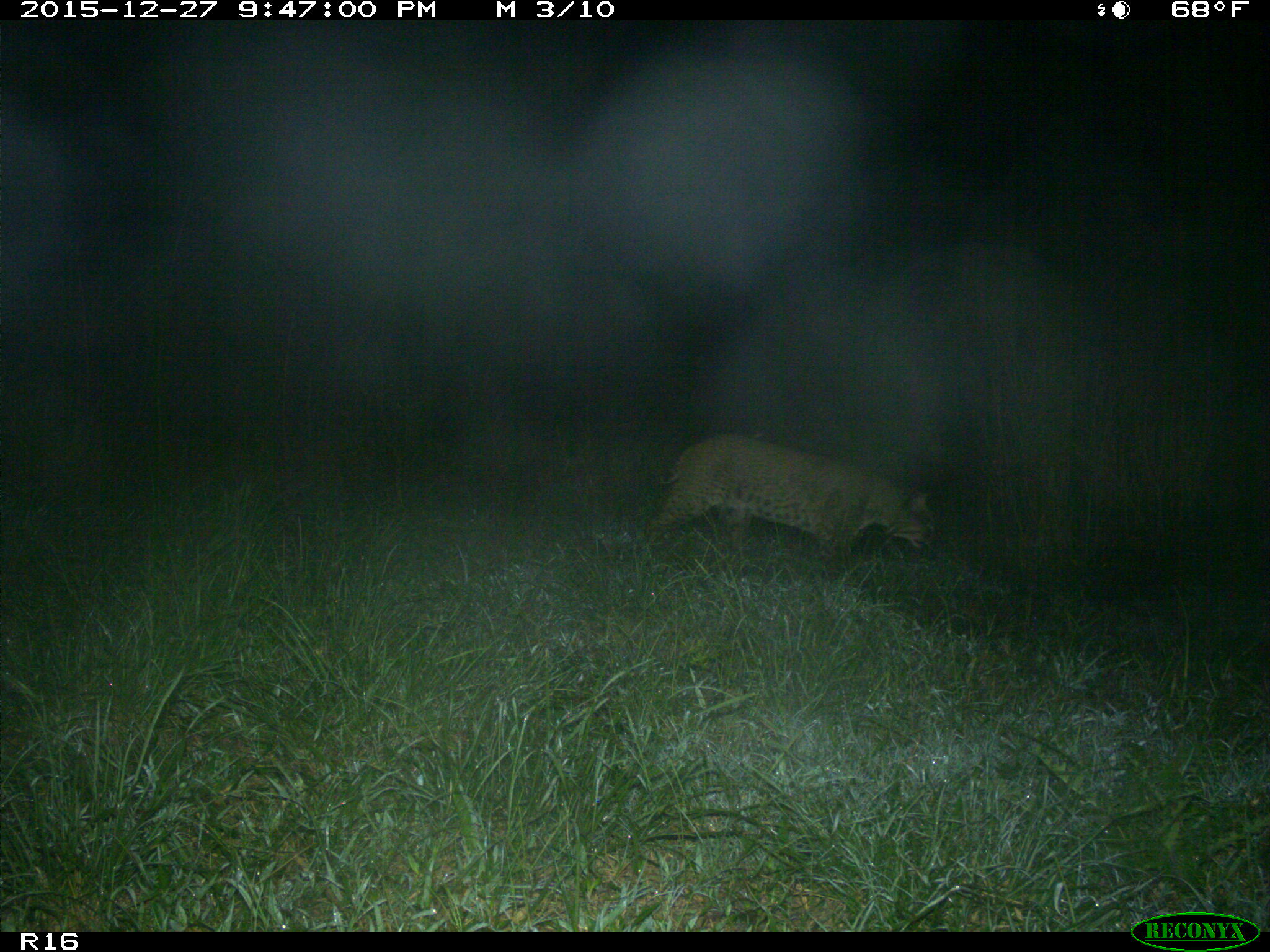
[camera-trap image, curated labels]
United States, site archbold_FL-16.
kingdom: Animalia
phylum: Chordata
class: Mammalia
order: Carnivora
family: Felidae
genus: Lynx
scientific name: Lynx rufus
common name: bobcat